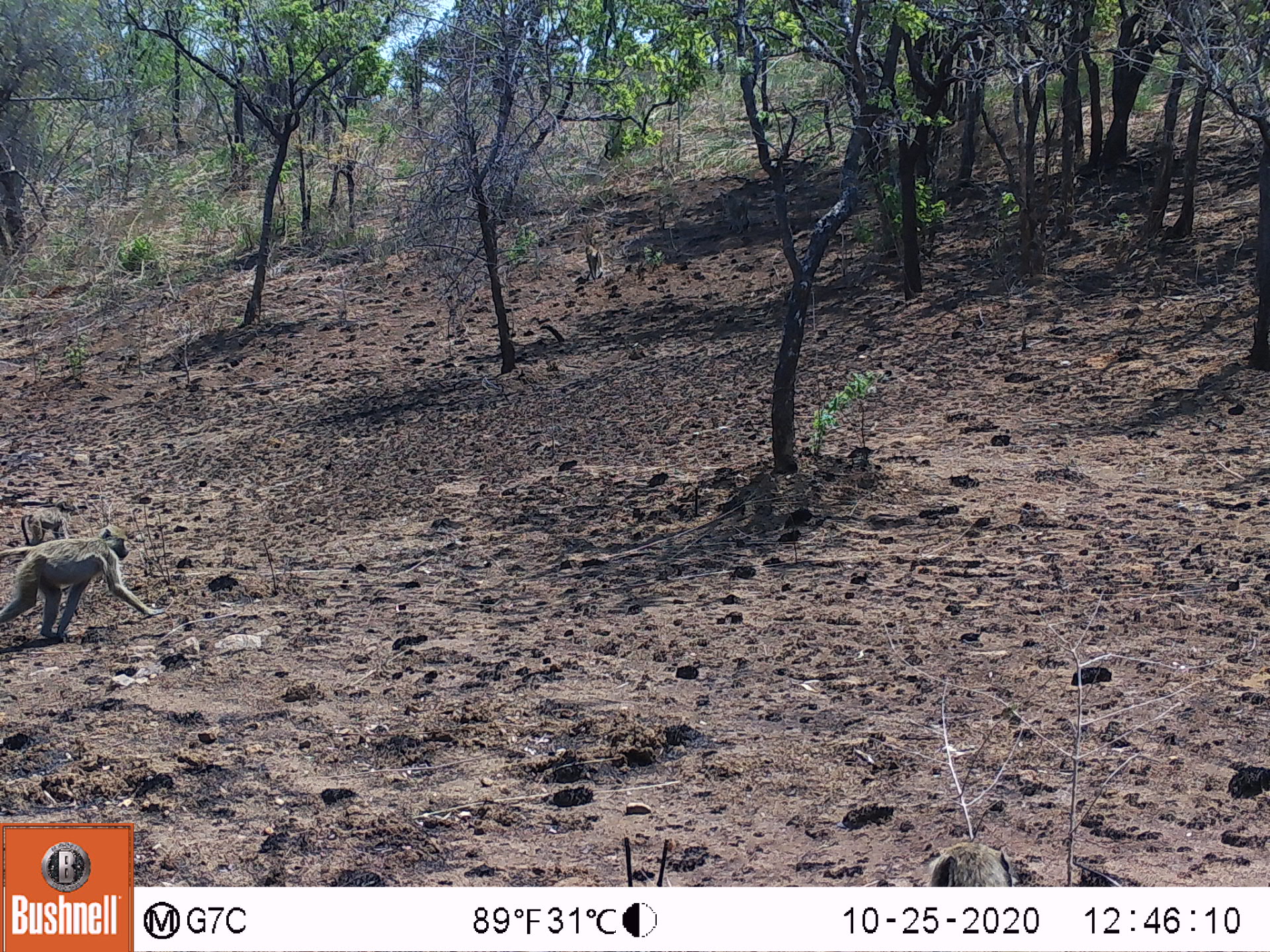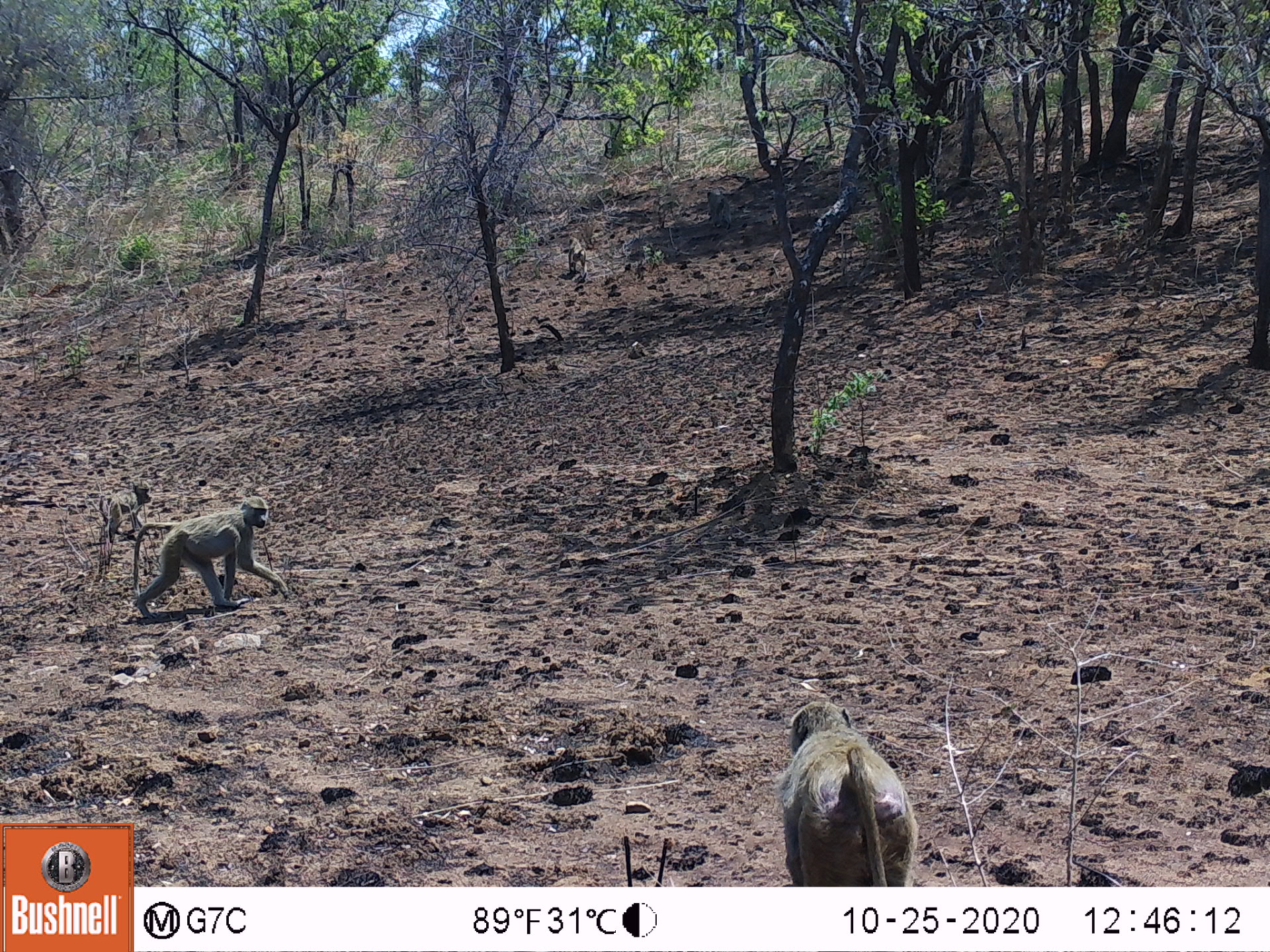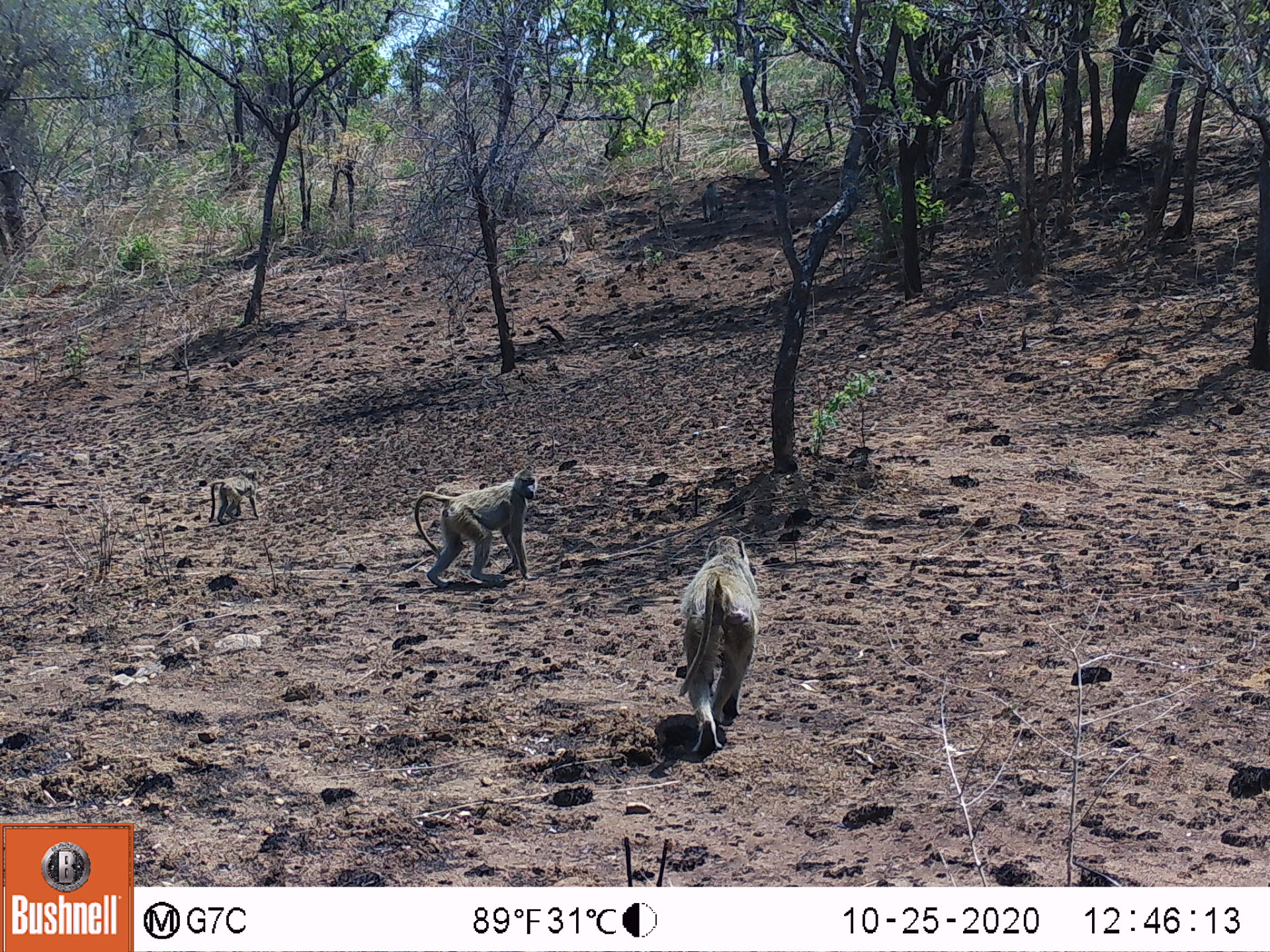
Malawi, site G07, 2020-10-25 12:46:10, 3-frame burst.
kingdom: Animalia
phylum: Chordata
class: Mammalia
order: Primates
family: Cercopithecidae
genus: Papio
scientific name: Papio cynocephalus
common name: yellow baboon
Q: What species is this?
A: Yellow baboon (Papio cynocephalus).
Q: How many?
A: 2.